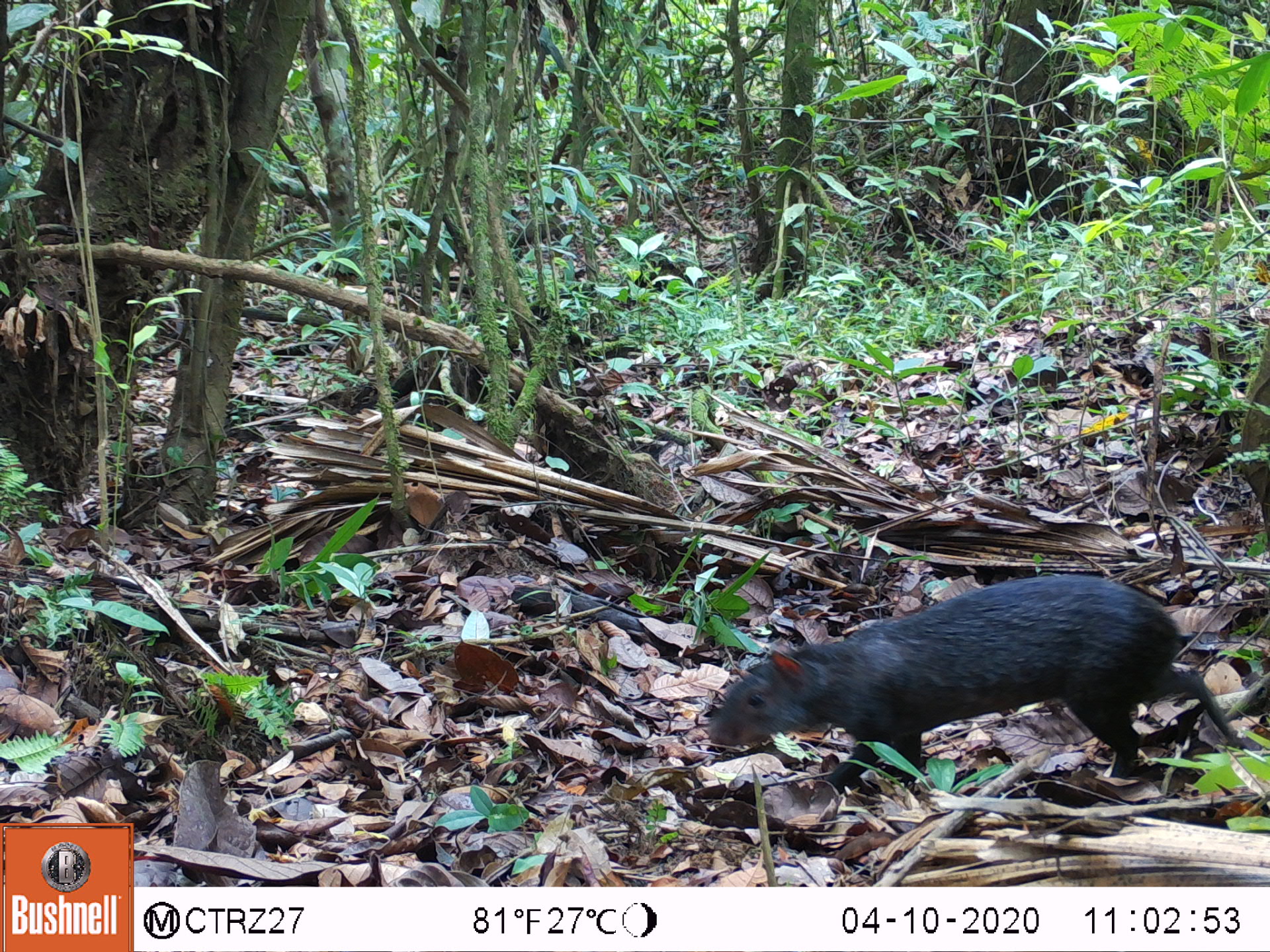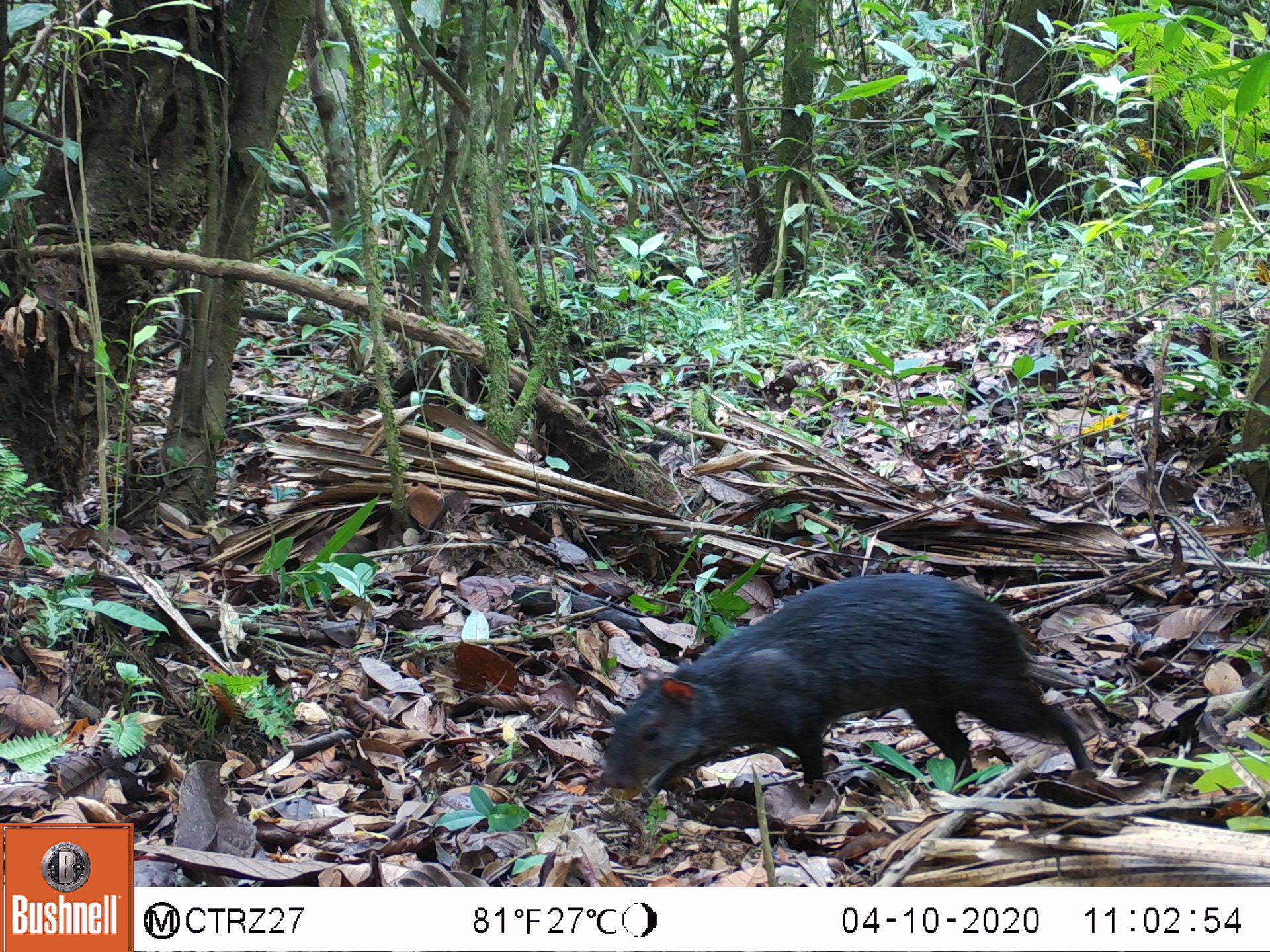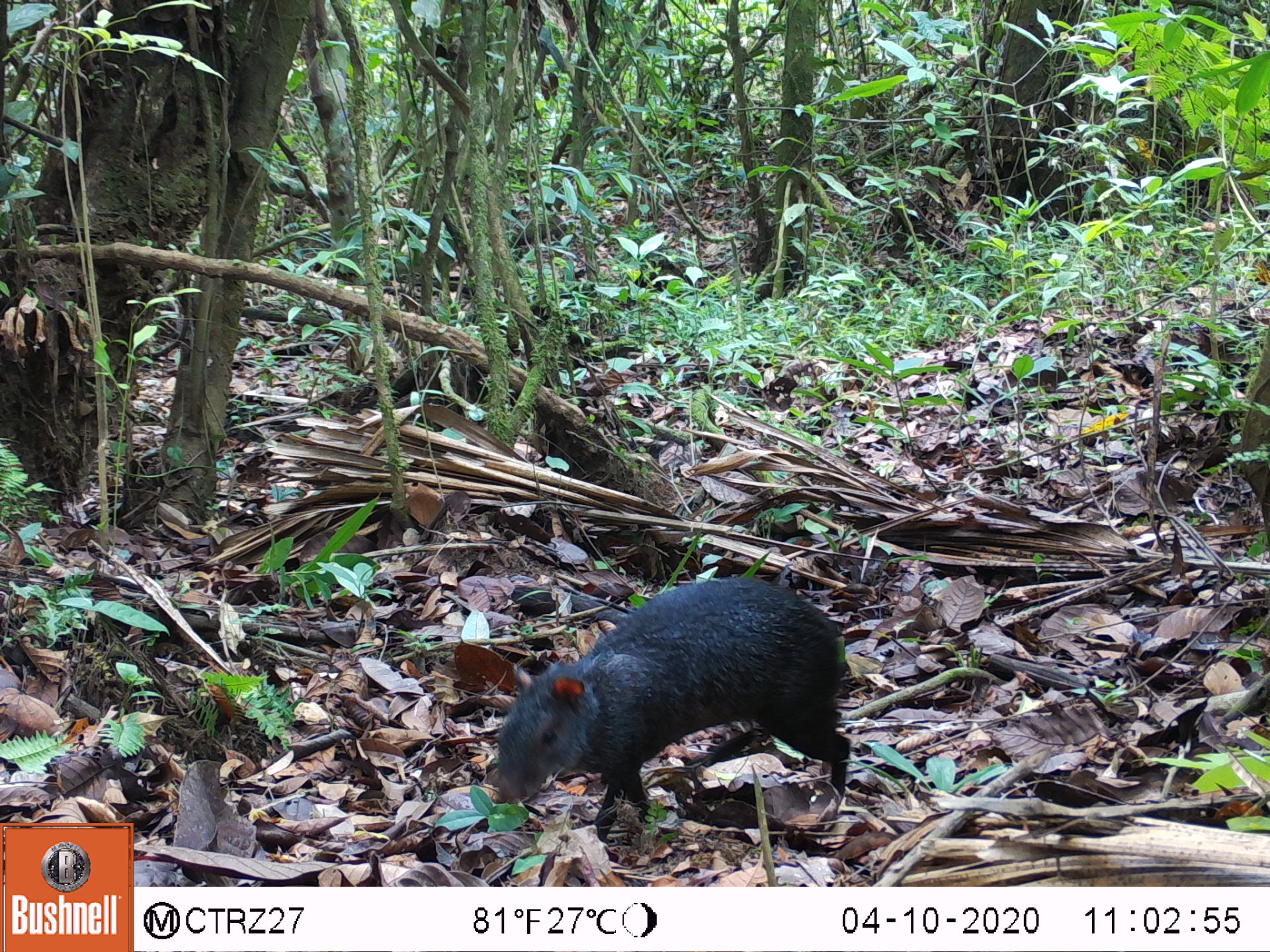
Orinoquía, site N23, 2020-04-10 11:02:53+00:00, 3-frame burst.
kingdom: Animalia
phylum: Chordata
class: Mammalia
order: Rodentia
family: Dasyproctidae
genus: Dasyprocta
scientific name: Dasyprocta fuliginosa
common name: black agouti